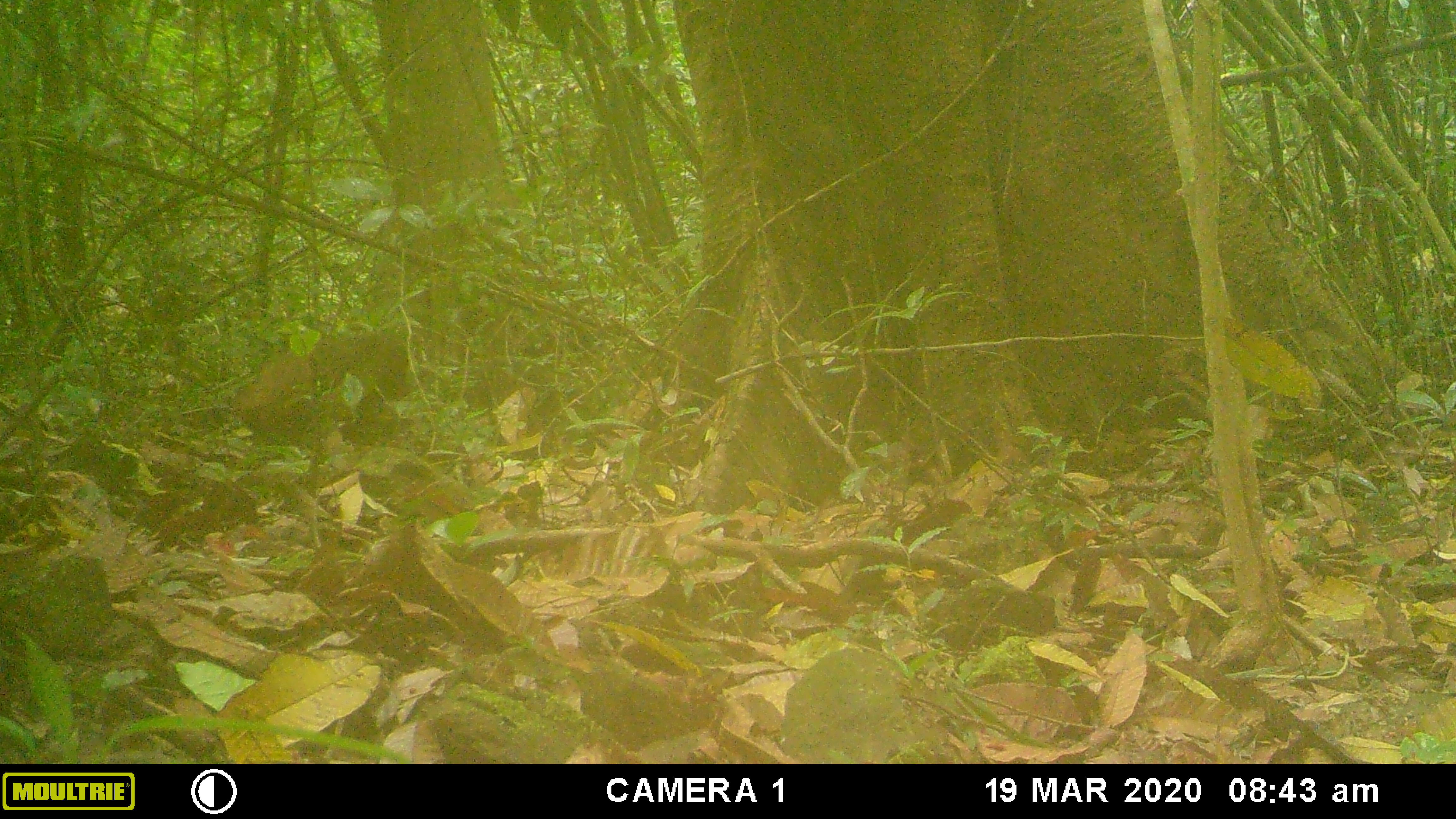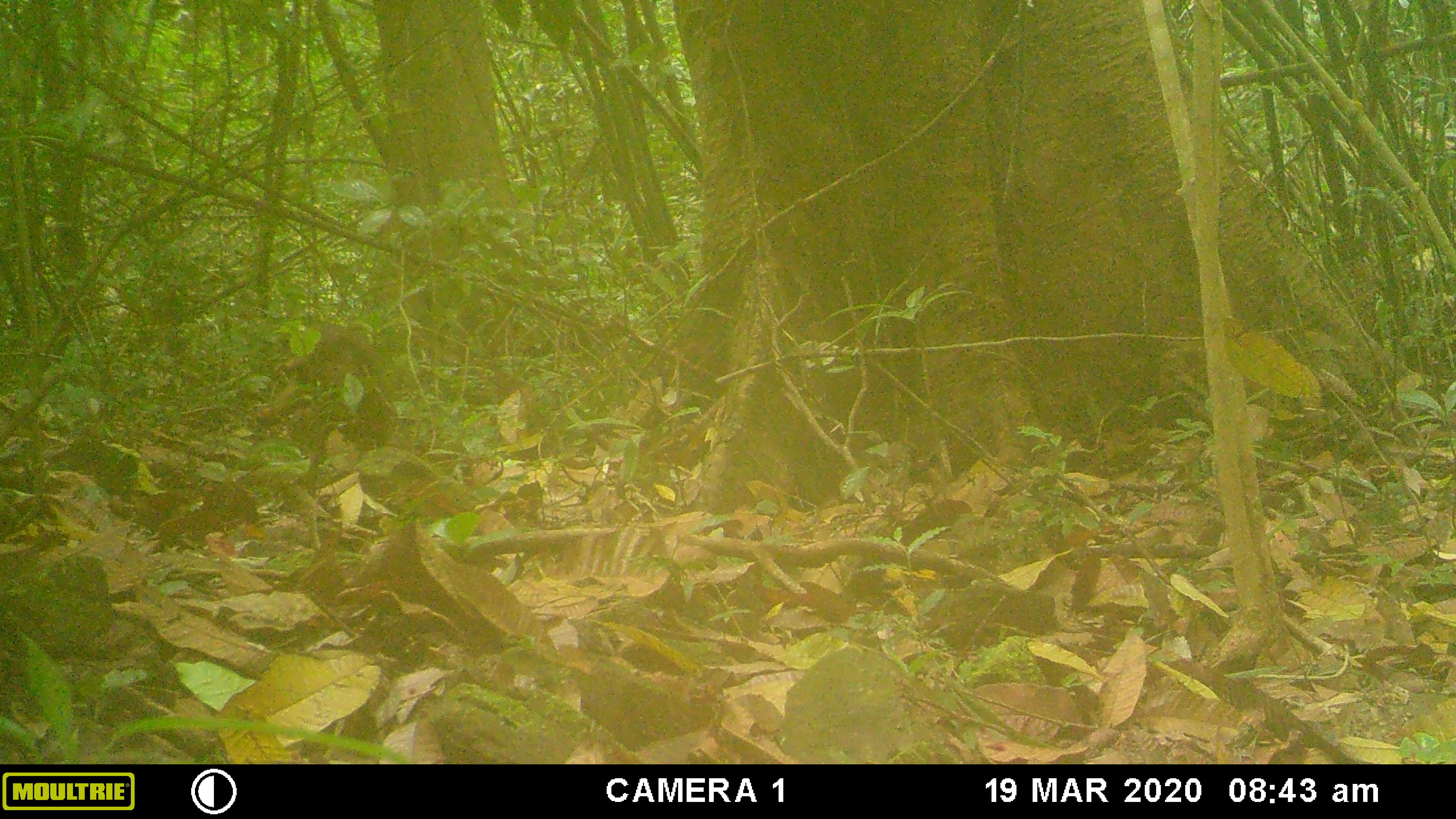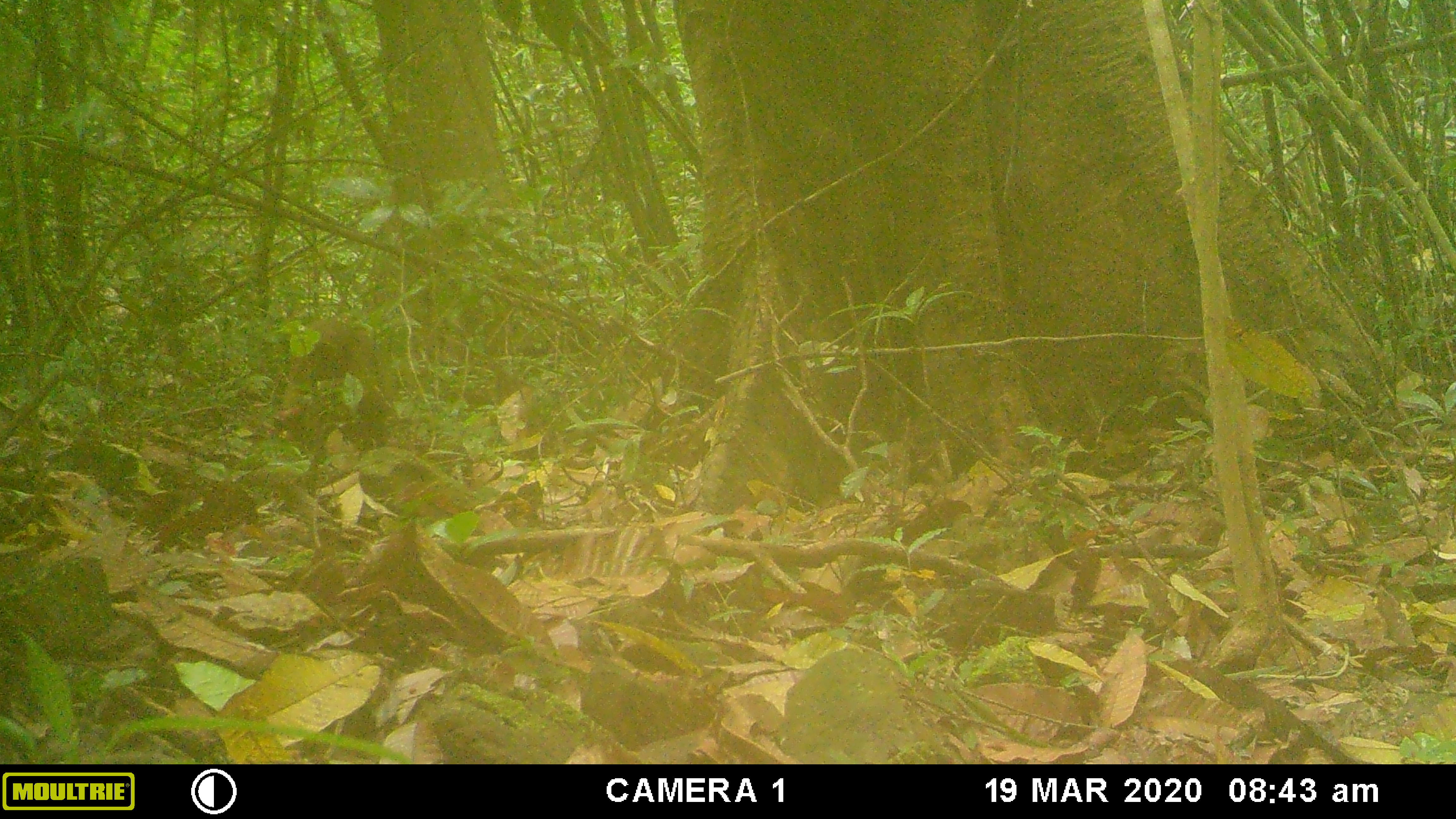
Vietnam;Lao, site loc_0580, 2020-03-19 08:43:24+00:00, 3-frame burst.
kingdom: Animalia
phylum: Chordata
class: Mammalia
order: Primates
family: Cercopithecidae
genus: Macaca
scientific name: Macaca arctoides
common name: stump-tailed macaque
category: stump tailed macaque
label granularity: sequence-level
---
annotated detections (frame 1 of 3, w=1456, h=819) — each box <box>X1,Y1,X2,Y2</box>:
stump tailed macaque: <box>225,334,410,444</box>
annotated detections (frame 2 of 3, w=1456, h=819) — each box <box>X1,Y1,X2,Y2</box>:
stump tailed macaque: <box>254,313,395,464</box>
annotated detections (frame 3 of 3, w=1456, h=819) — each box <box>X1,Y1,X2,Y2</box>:
stump tailed macaque: <box>271,318,401,463</box>